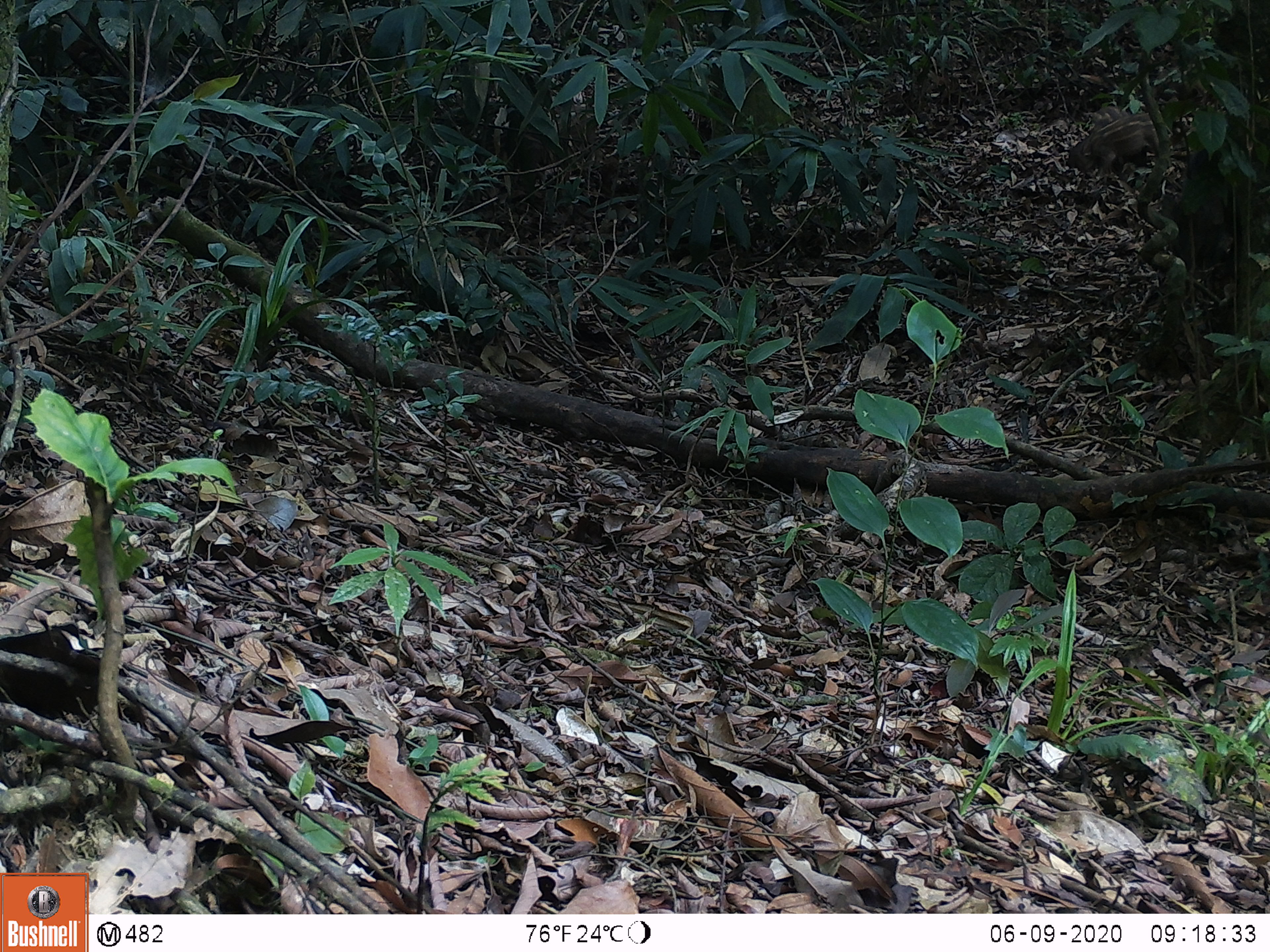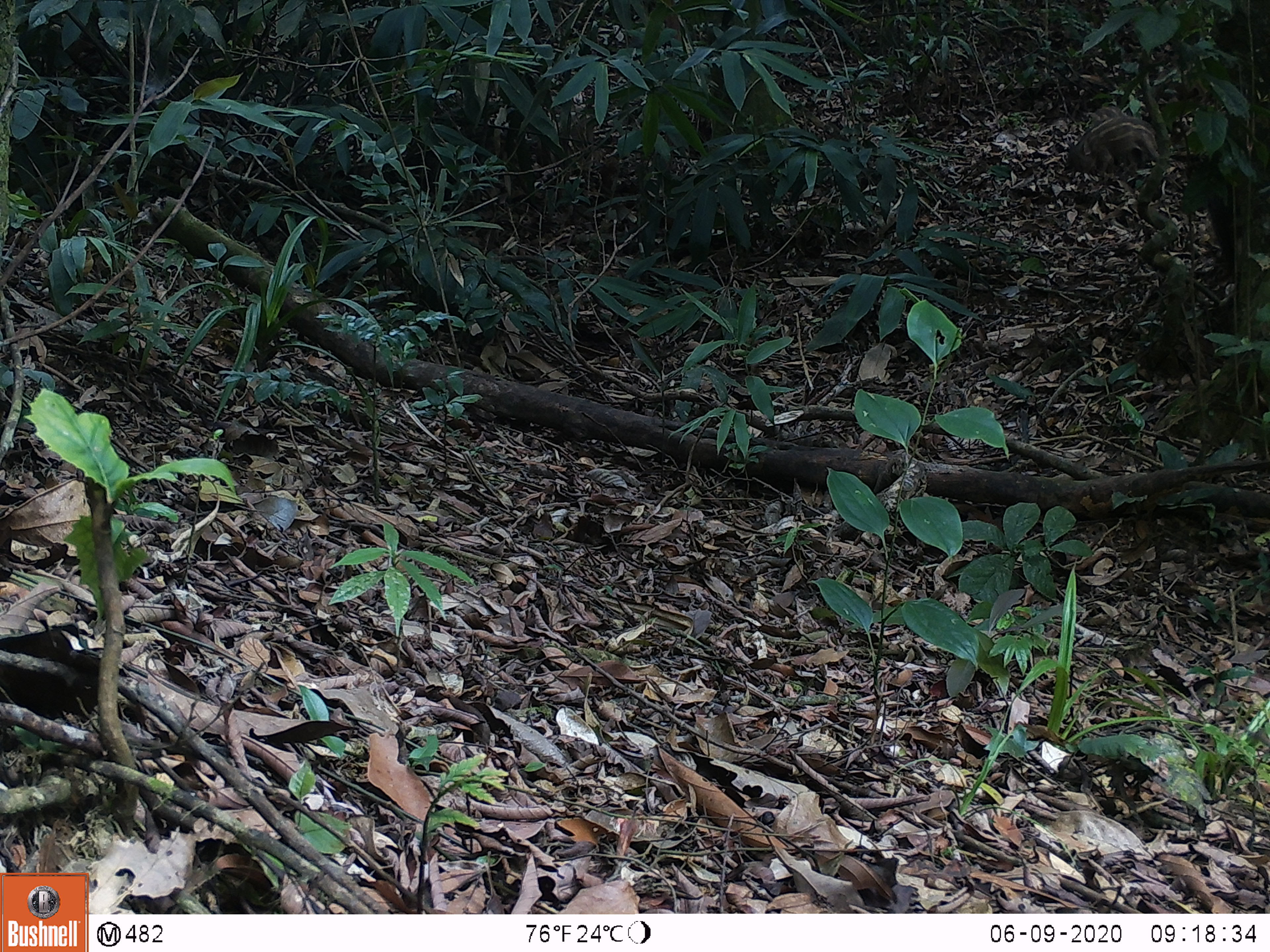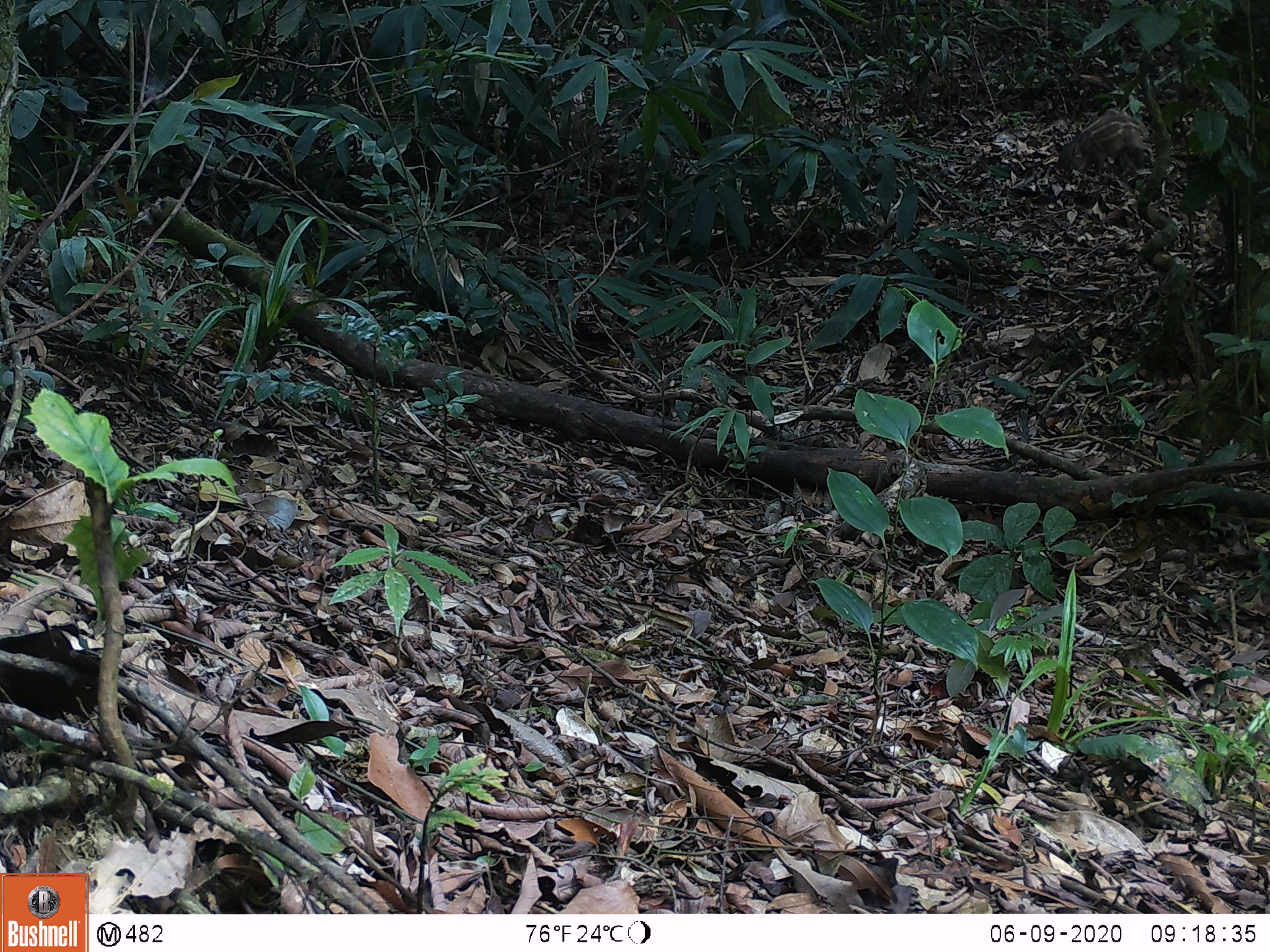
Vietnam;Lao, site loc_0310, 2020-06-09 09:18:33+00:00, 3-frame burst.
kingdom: Animalia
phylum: Chordata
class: Mammalia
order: Artiodactyla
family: Suidae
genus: Sus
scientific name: Sus scrofa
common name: eurasian wild pig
Eurasian wild pig (Sus scrofa). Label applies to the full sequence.